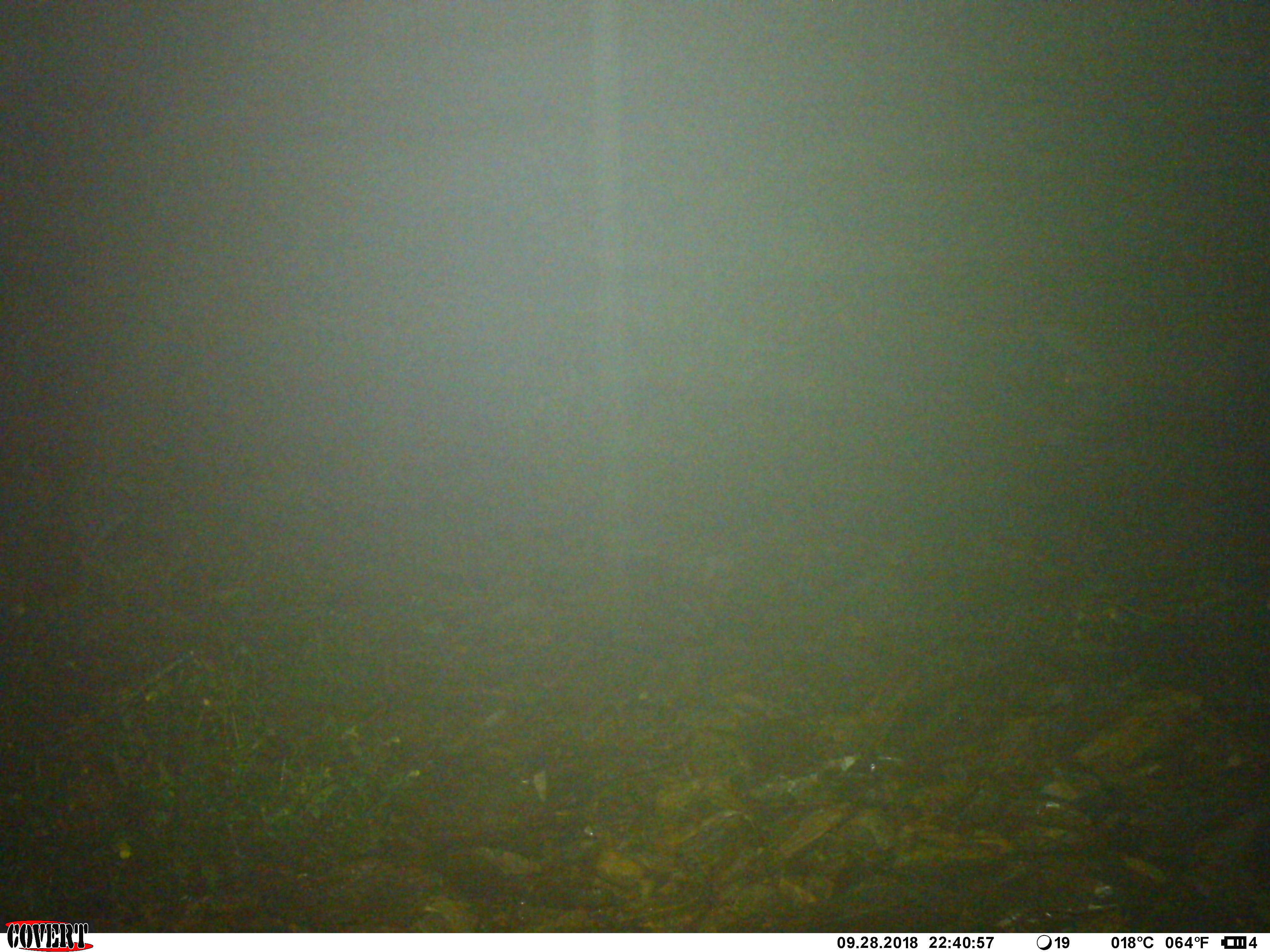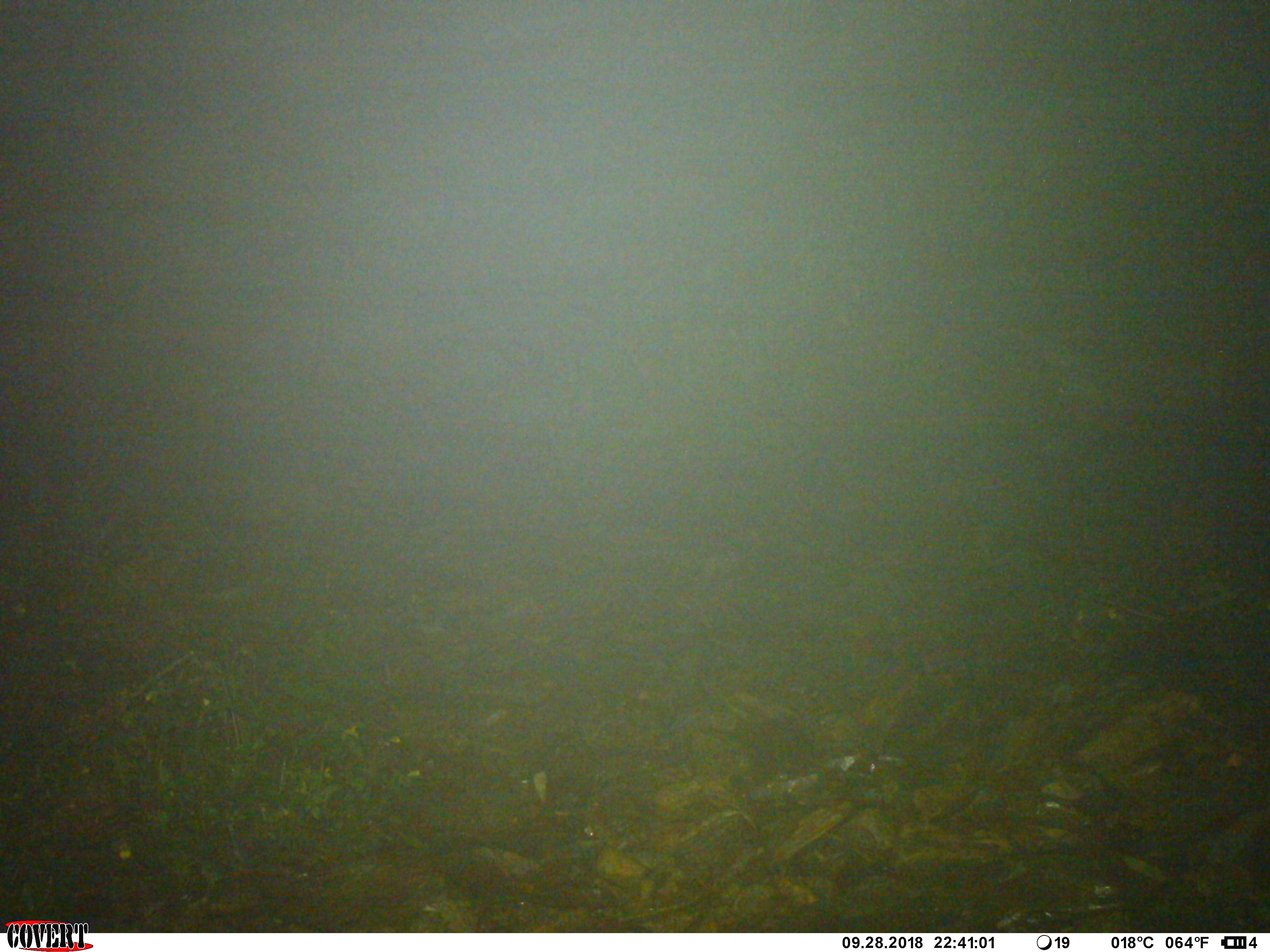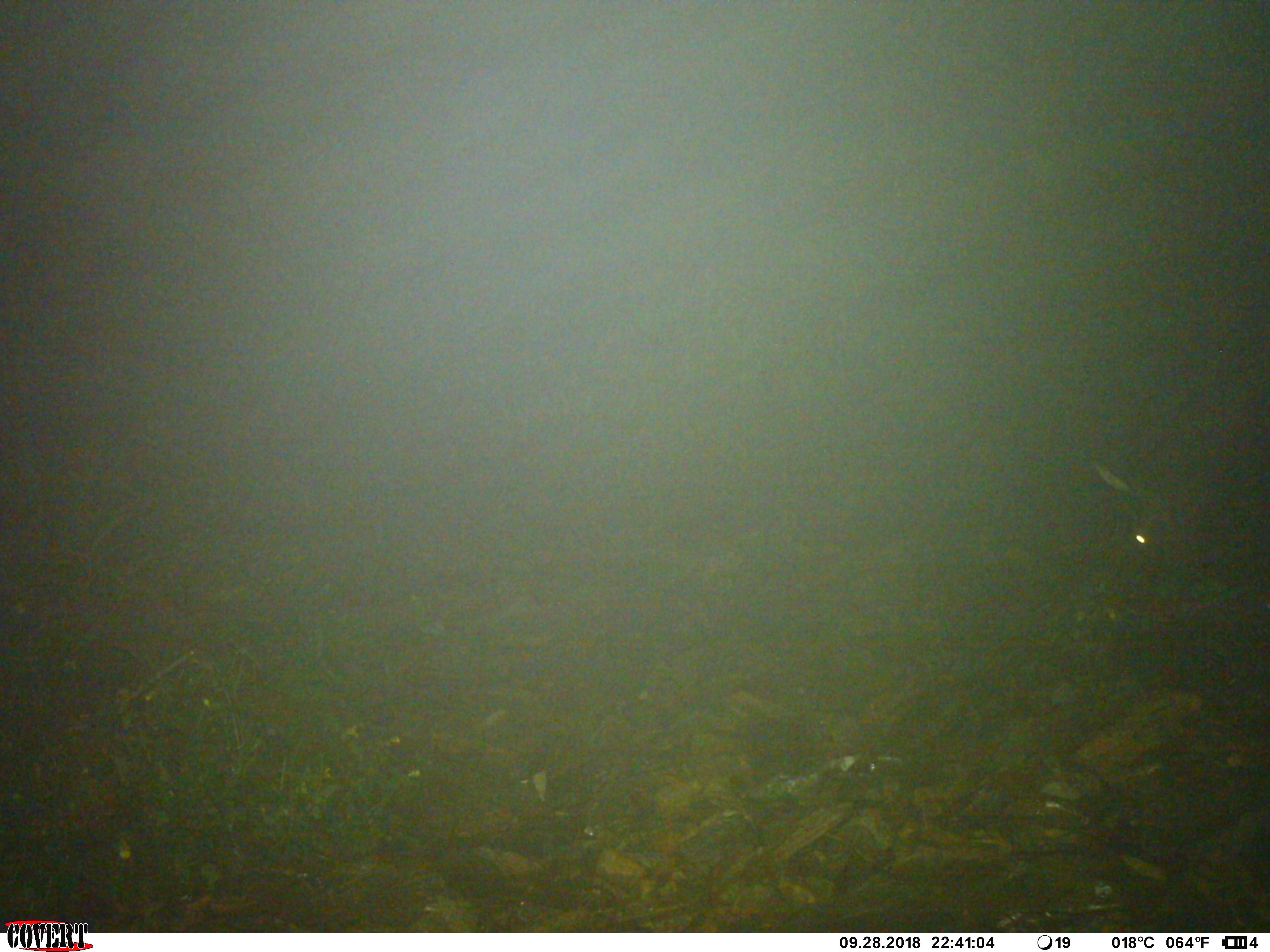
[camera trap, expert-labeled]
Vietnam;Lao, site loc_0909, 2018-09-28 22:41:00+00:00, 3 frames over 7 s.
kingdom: Animalia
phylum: Chordata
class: Mammalia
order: Artiodactyla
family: Bovidae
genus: Capricornis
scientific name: Capricornis sumatraensis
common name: chinese serow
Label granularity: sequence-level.